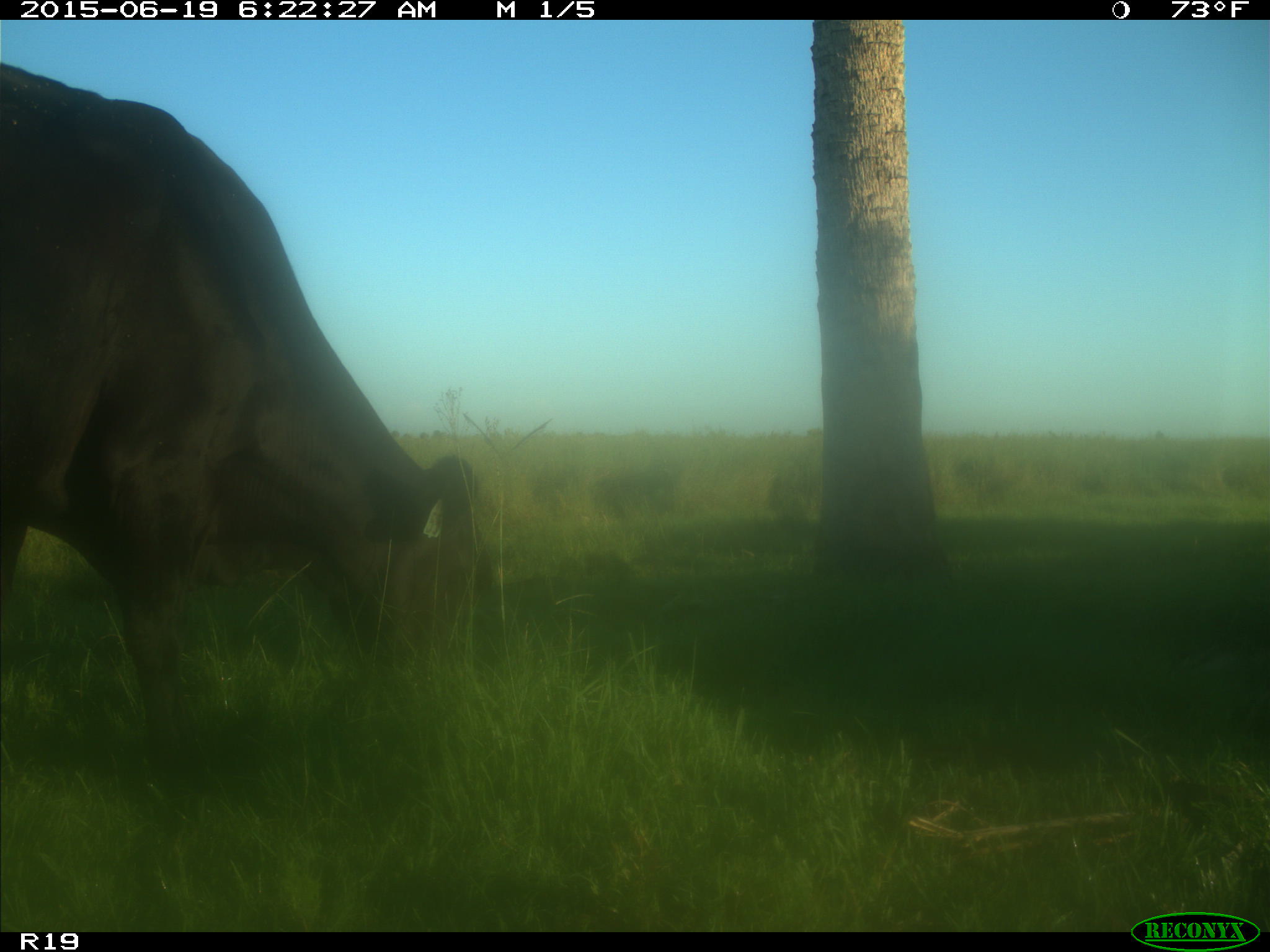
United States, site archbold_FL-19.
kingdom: Animalia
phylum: Chordata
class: Mammalia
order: Artiodactyla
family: Bovidae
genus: Bos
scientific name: Bos taurus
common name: domestic cow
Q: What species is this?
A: Bos taurus (domestic cow).